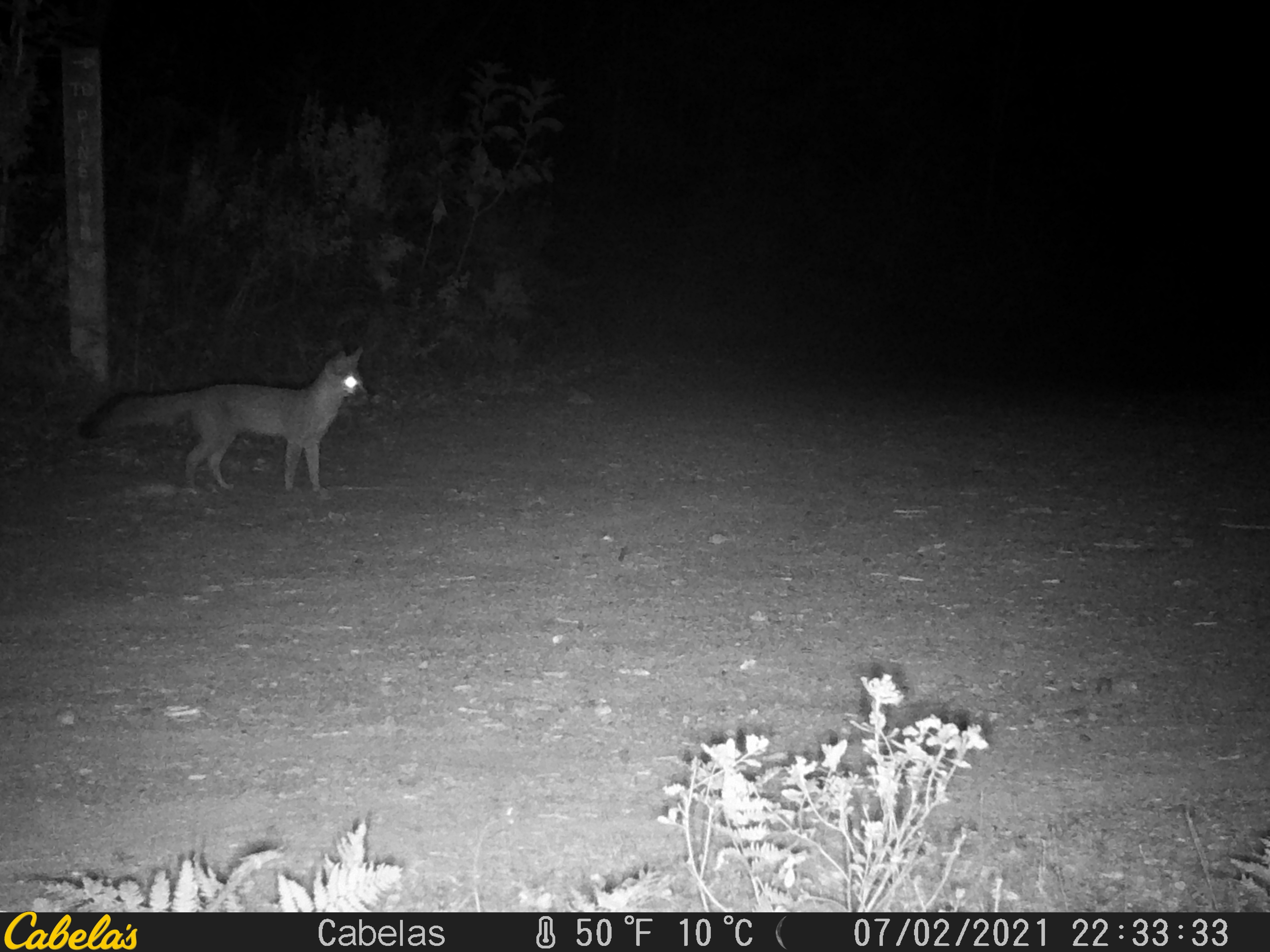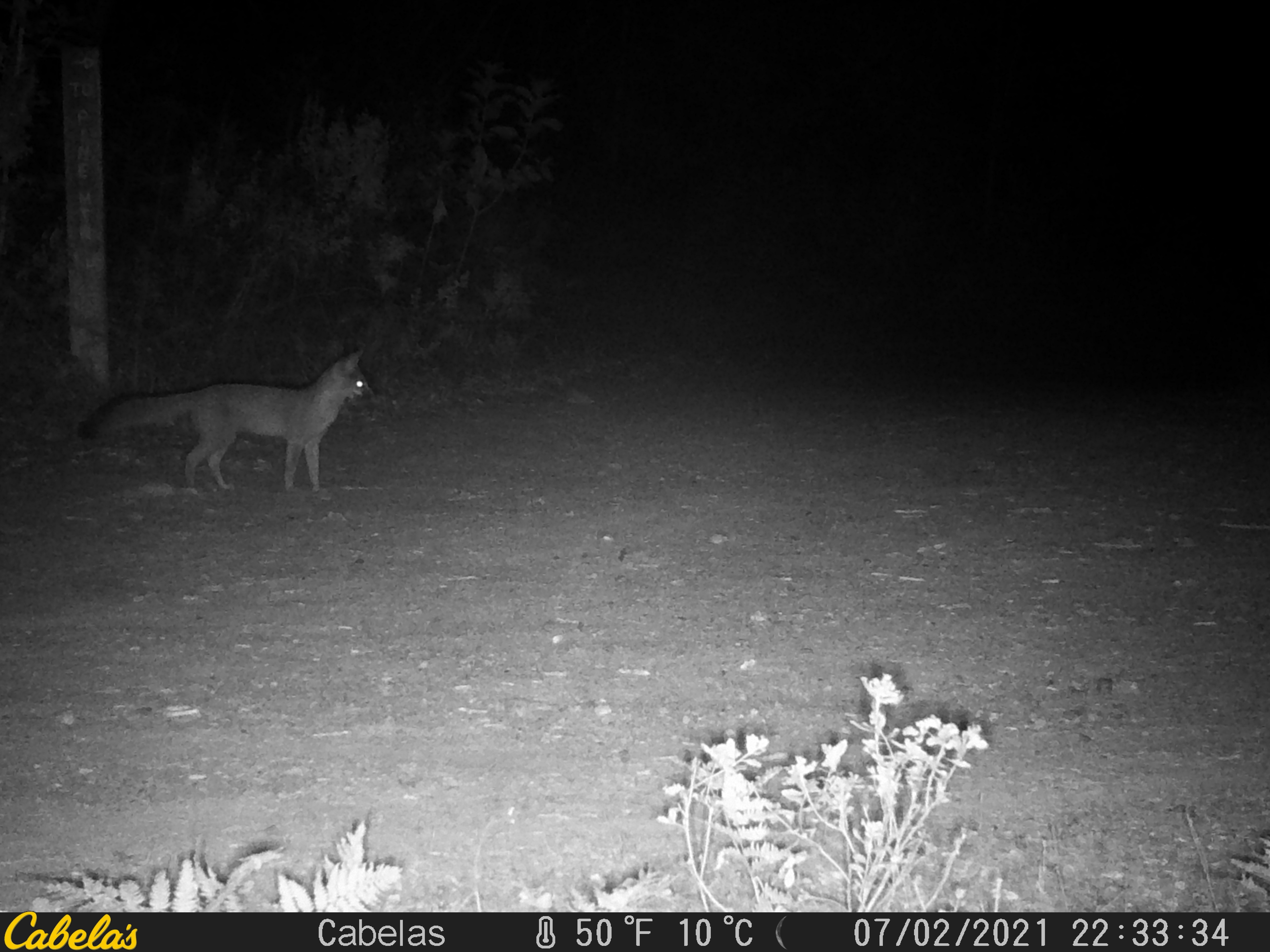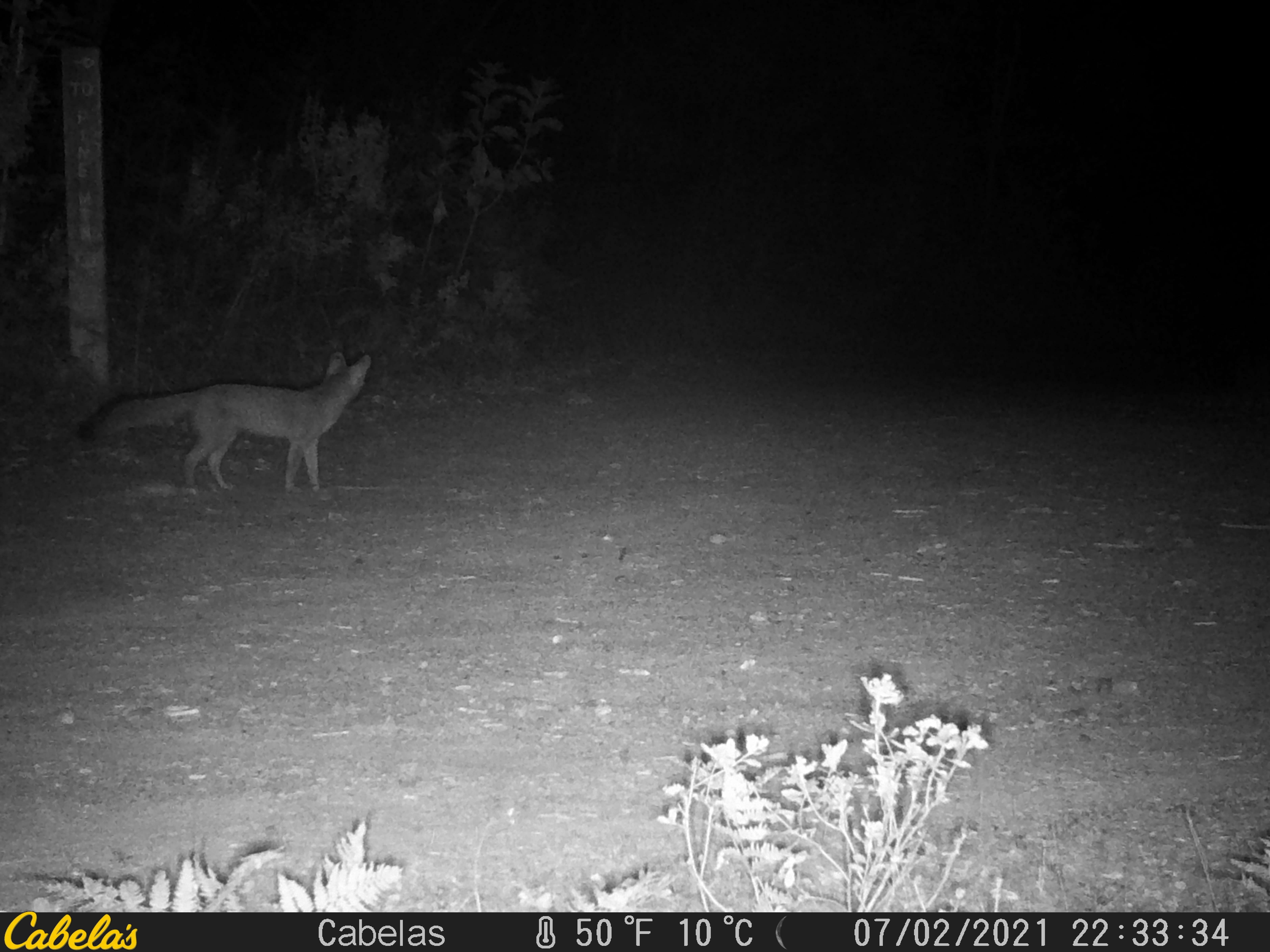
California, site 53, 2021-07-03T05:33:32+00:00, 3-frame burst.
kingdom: Animalia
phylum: Chordata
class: Mammalia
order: Carnivora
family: Canidae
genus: Urocyon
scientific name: Urocyon cinereoargenteus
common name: gray fox